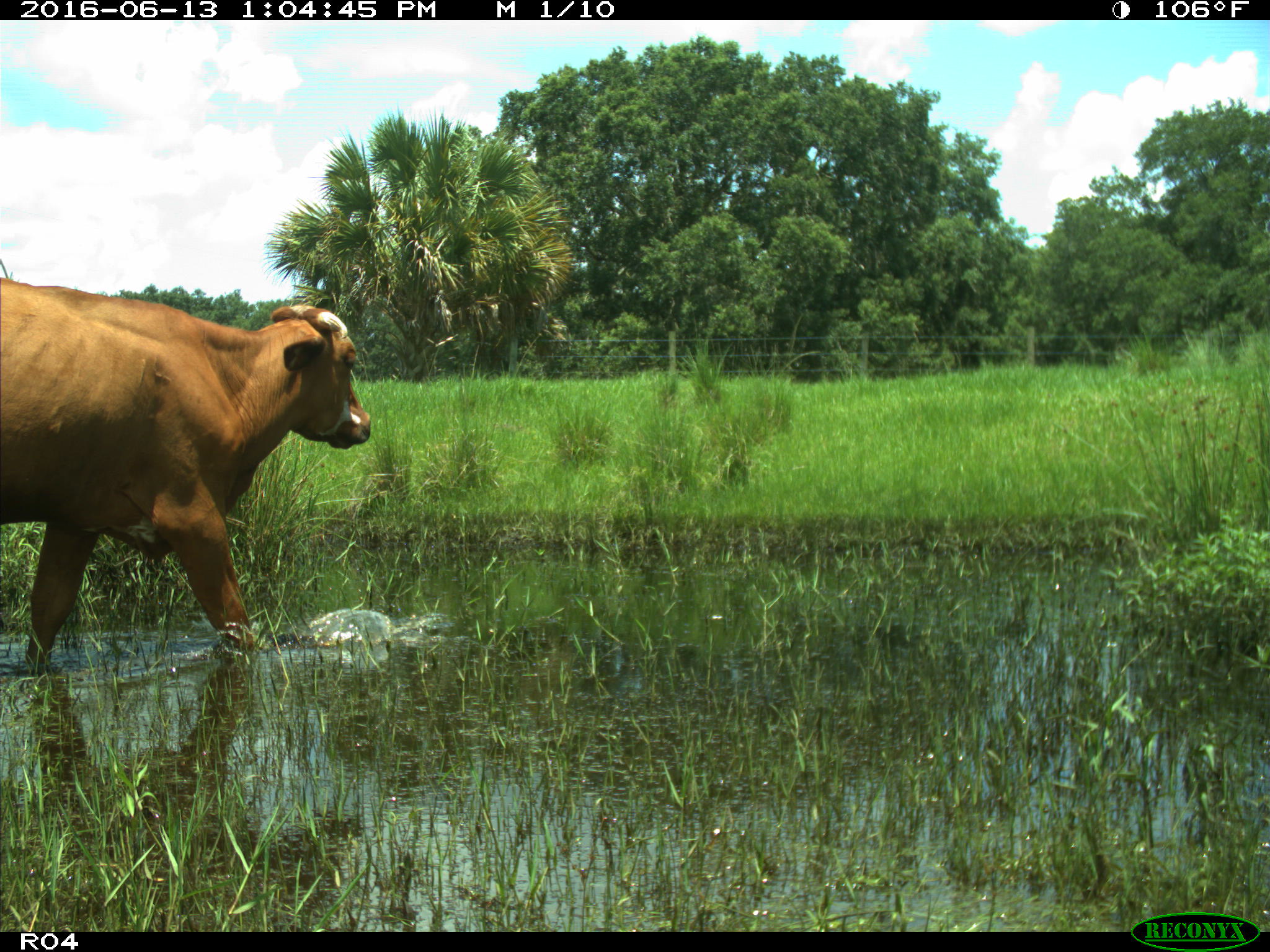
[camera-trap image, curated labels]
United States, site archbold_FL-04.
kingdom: Animalia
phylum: Chordata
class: Mammalia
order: Artiodactyla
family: Bovidae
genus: Bos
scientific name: Bos taurus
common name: domestic cow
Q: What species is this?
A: Bos taurus (domestic cow).